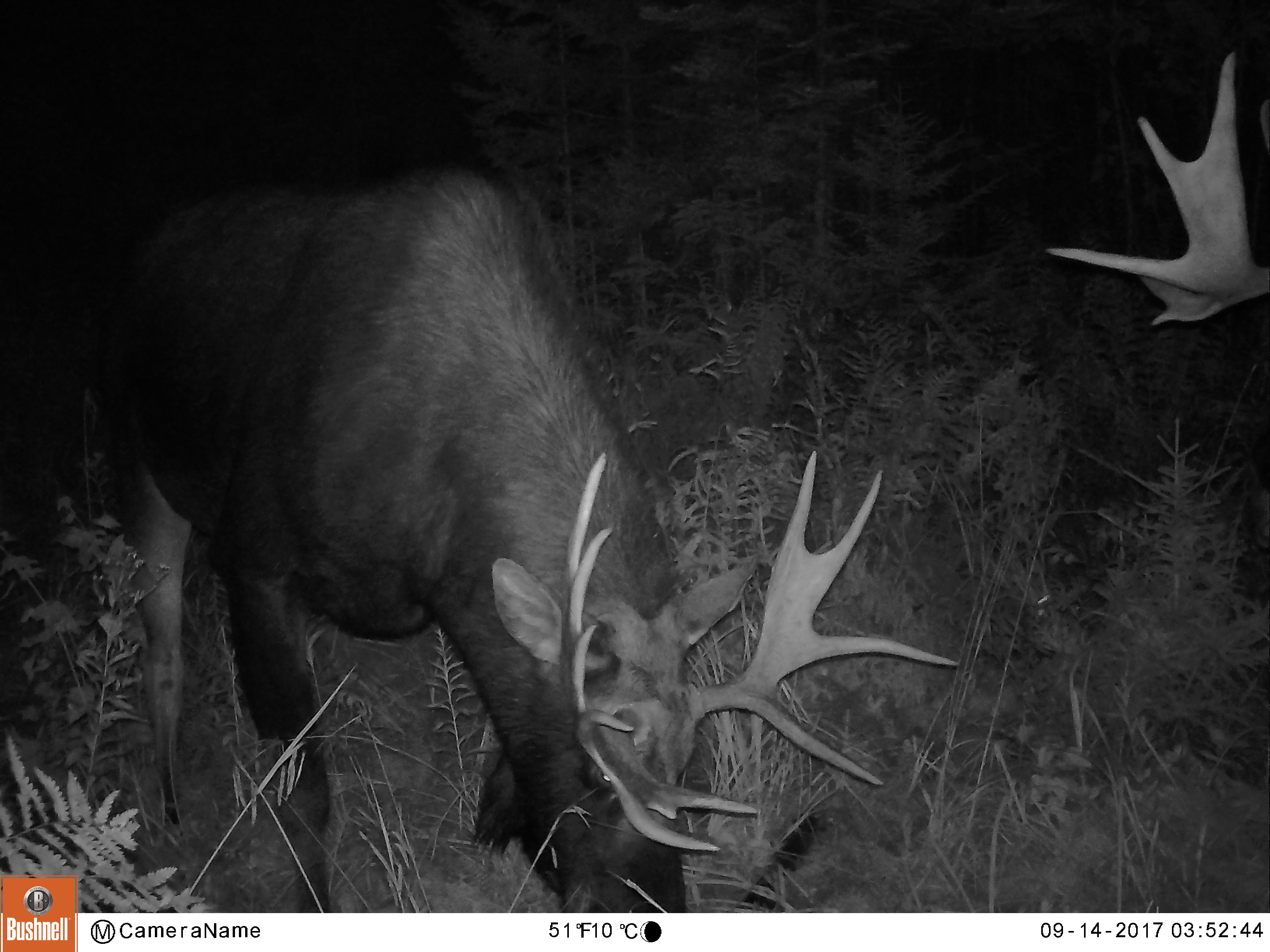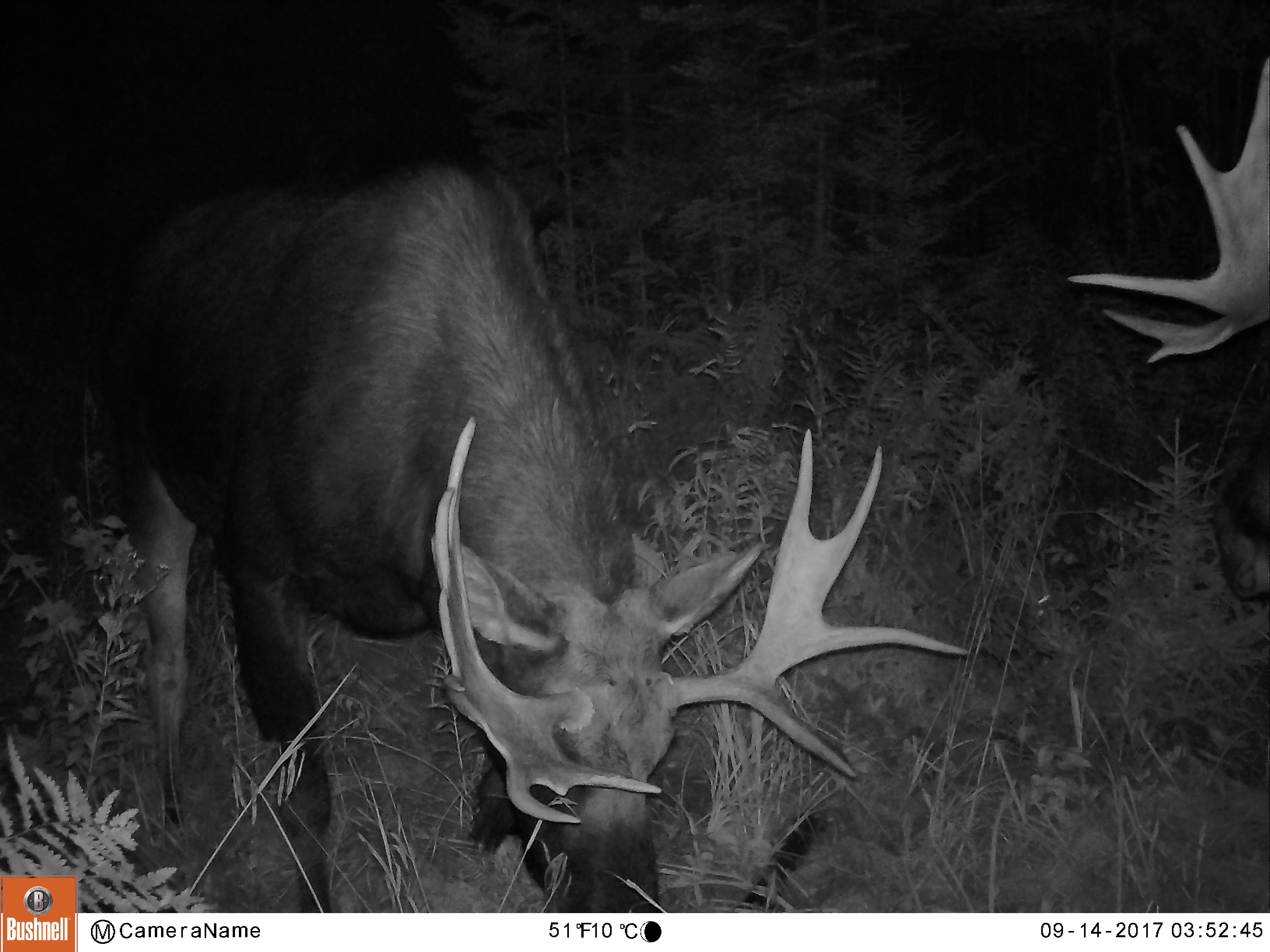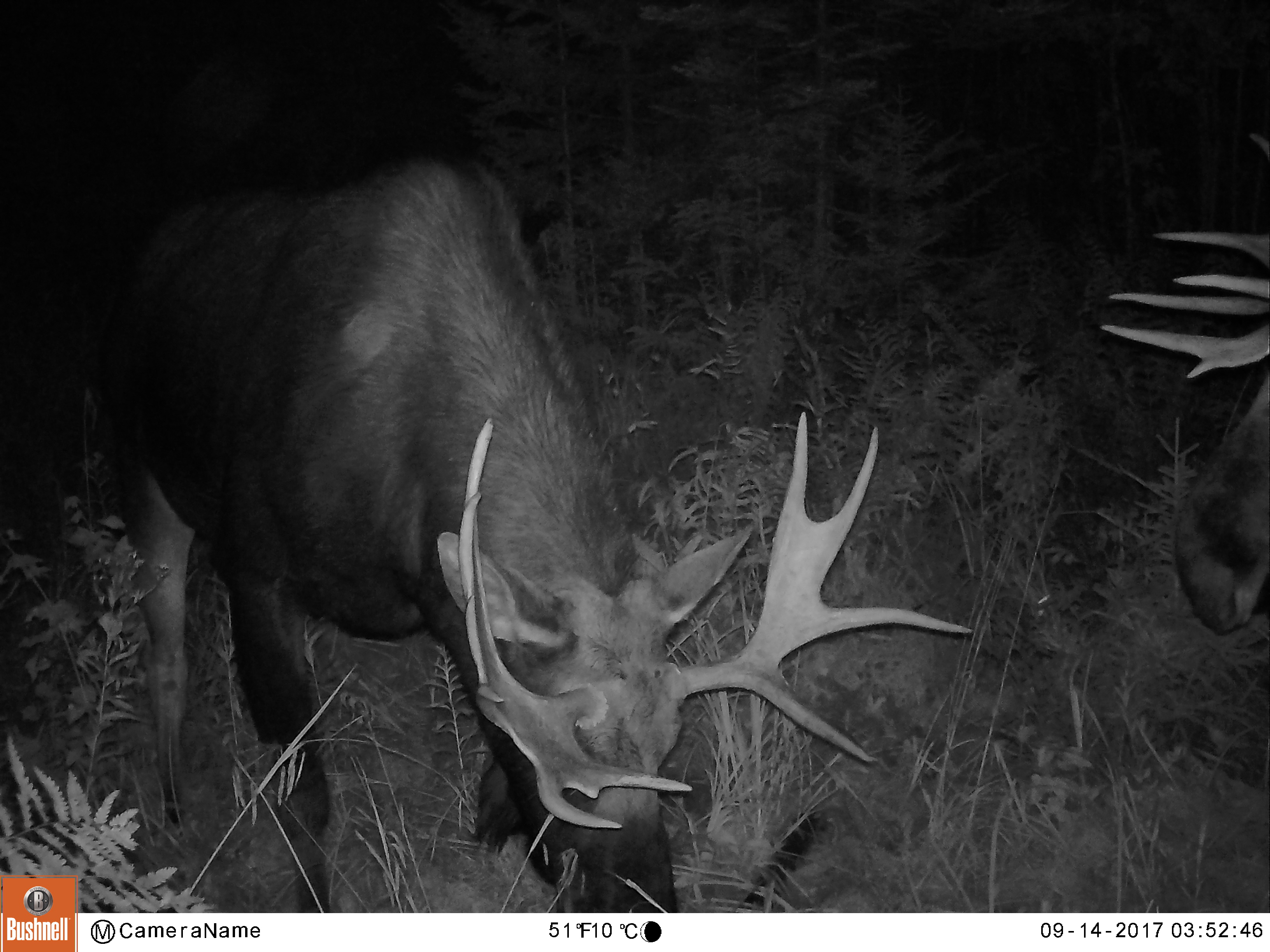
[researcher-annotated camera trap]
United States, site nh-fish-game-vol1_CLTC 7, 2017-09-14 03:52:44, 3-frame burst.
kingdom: Animalia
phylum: Chordata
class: Mammalia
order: Artiodactyla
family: Cervidae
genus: Alces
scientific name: Alces alces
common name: moose